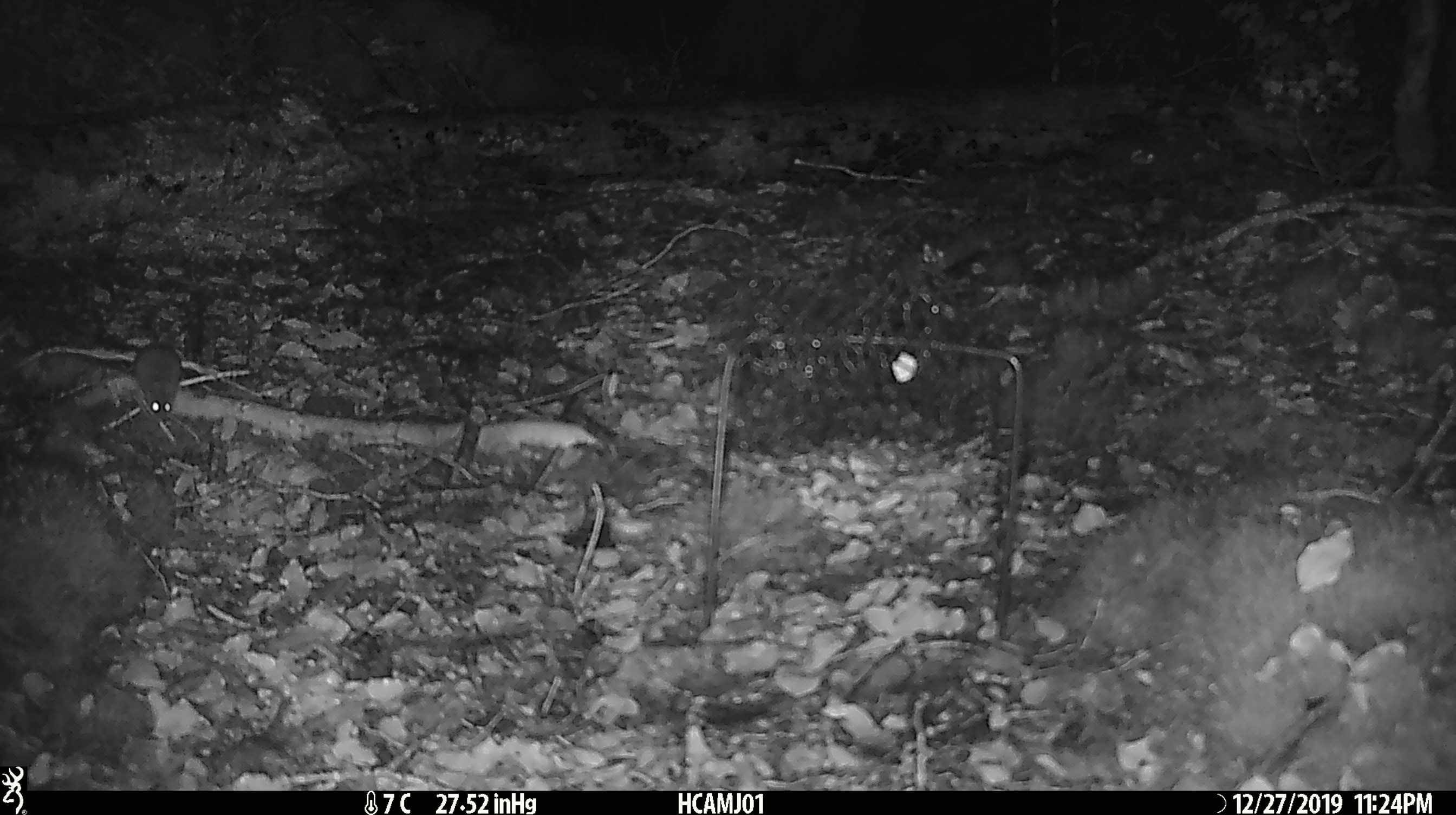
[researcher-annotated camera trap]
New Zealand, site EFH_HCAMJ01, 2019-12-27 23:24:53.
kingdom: Animalia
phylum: Chordata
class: Mammalia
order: Rodentia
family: Muridae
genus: Mus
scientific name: Mus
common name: mouse